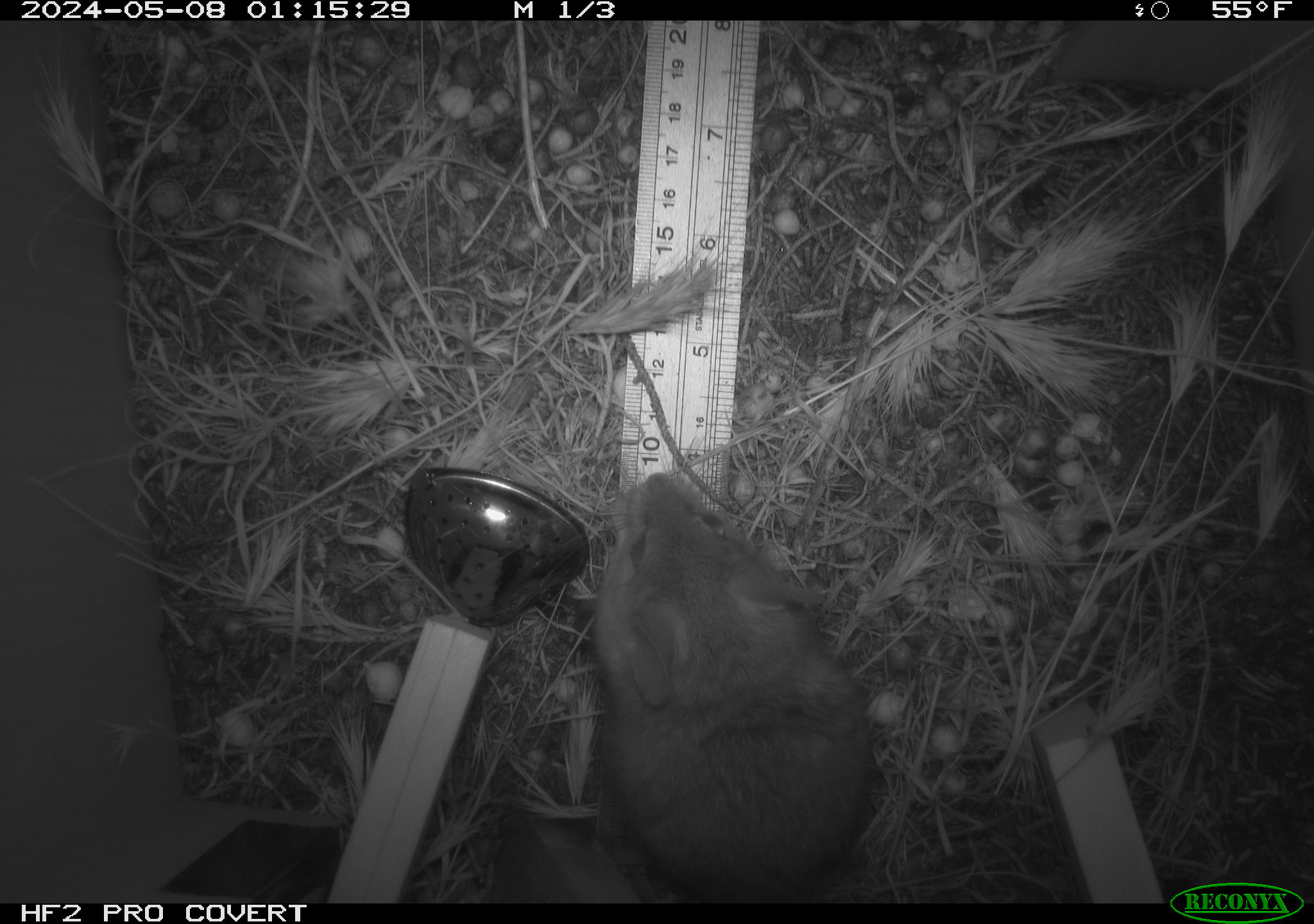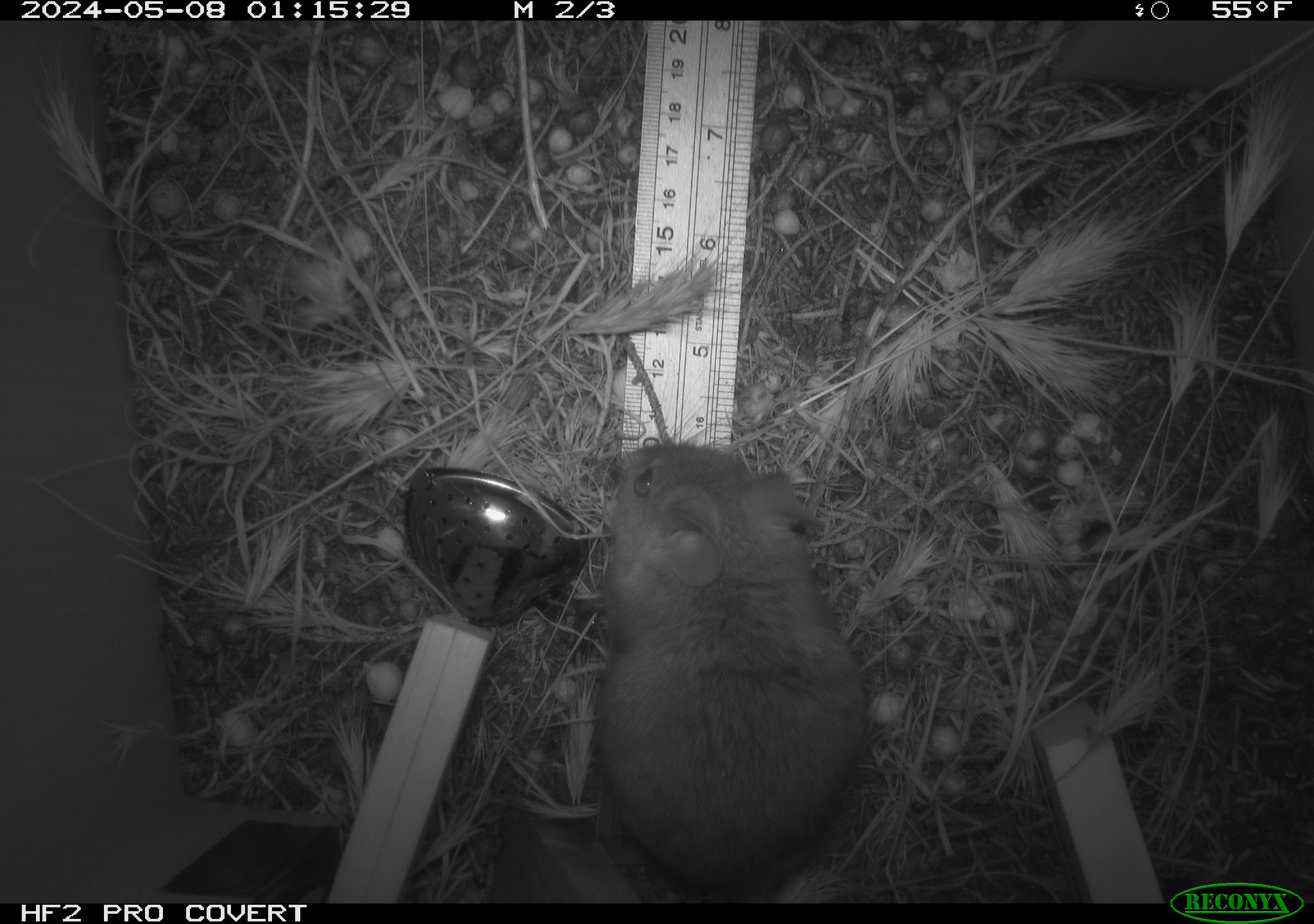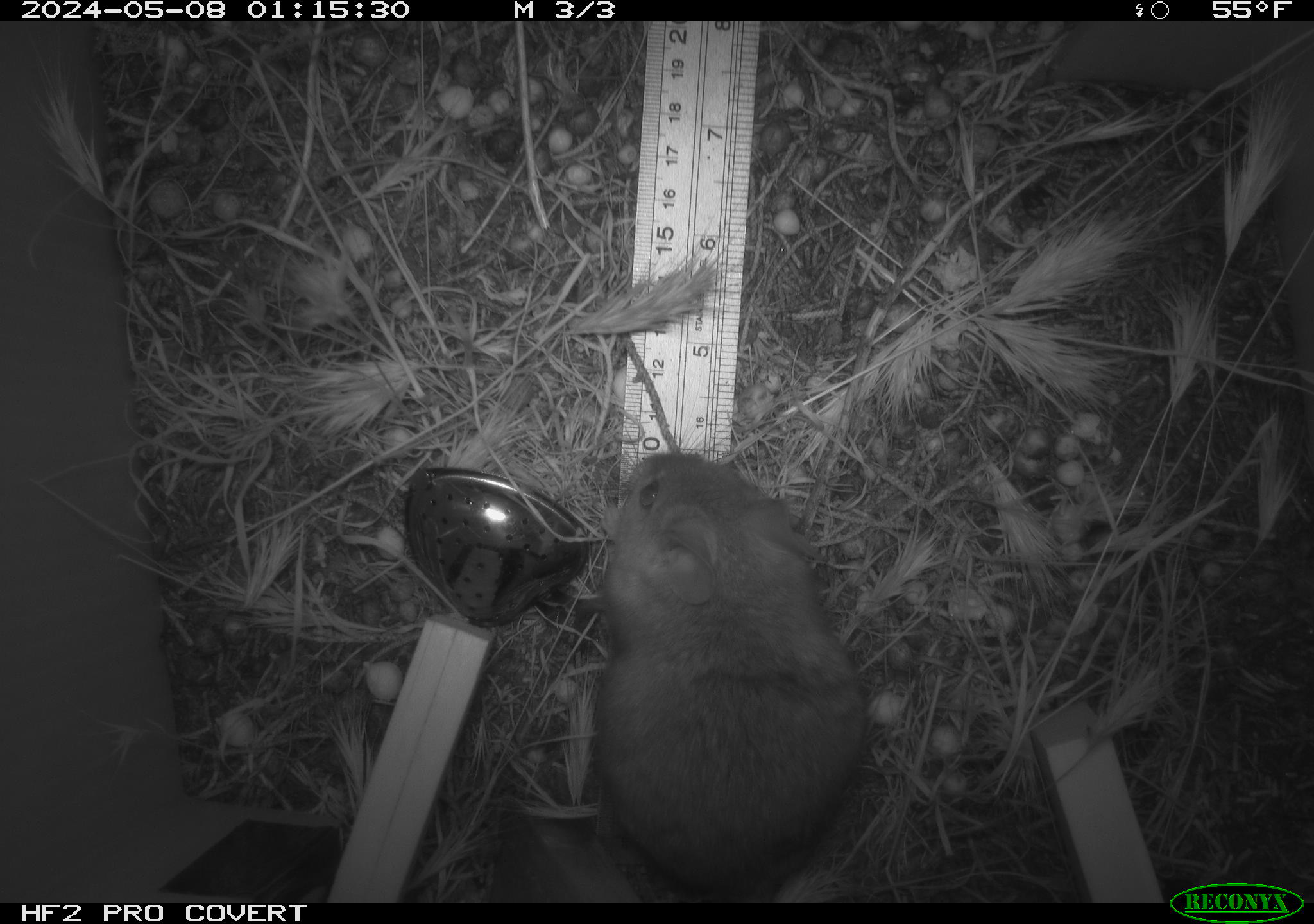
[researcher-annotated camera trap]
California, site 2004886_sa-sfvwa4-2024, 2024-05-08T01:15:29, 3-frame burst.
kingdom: Animalia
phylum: Chordata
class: Mammalia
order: Rodentia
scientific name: Rodentia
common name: mouse species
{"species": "mouse species (Rodentia)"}